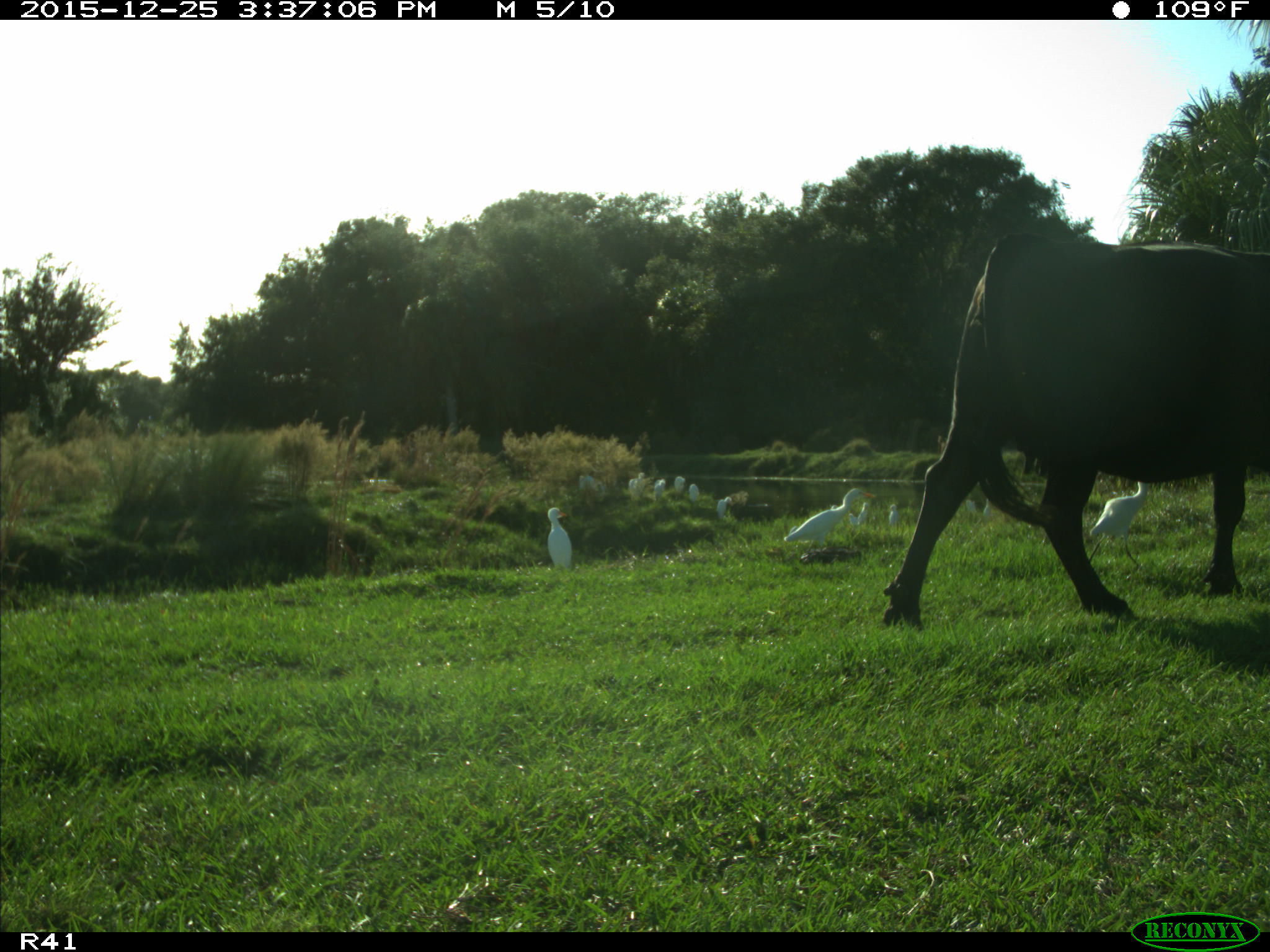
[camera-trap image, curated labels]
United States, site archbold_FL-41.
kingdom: Animalia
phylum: Chordata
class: Mammalia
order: Artiodactyla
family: Bovidae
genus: Bos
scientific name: Bos taurus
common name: domestic cow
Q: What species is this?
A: Bos taurus (domestic cow).